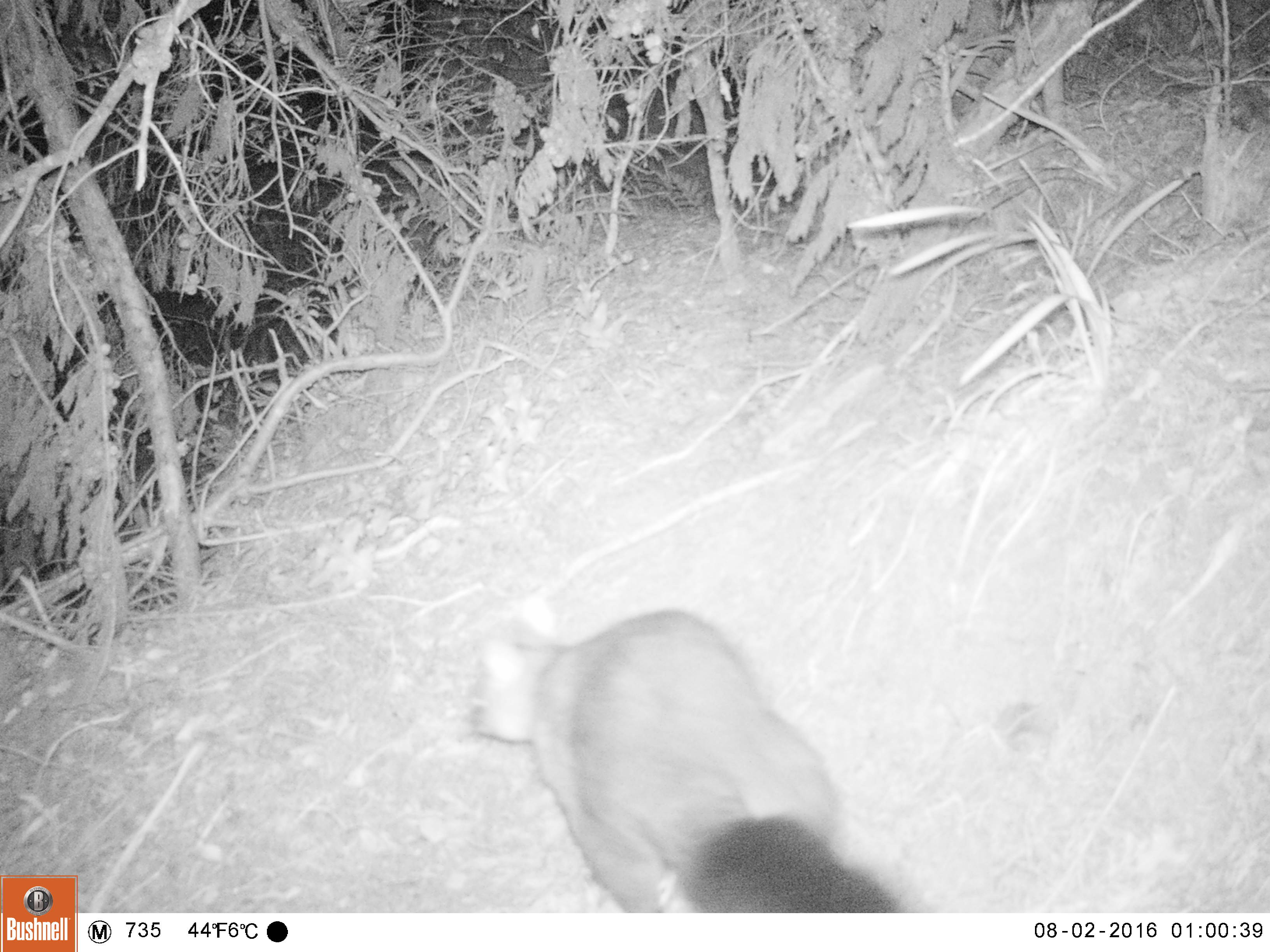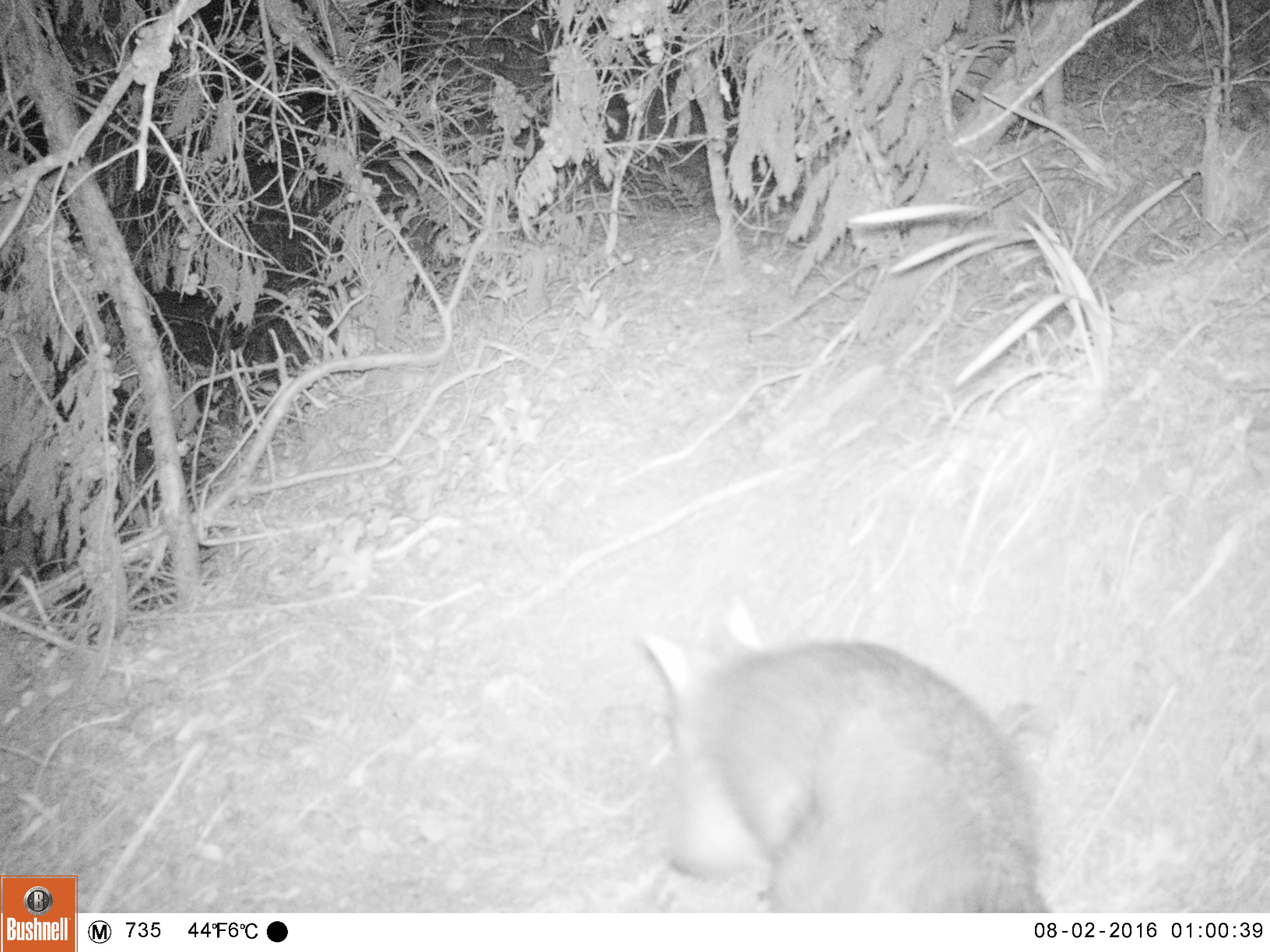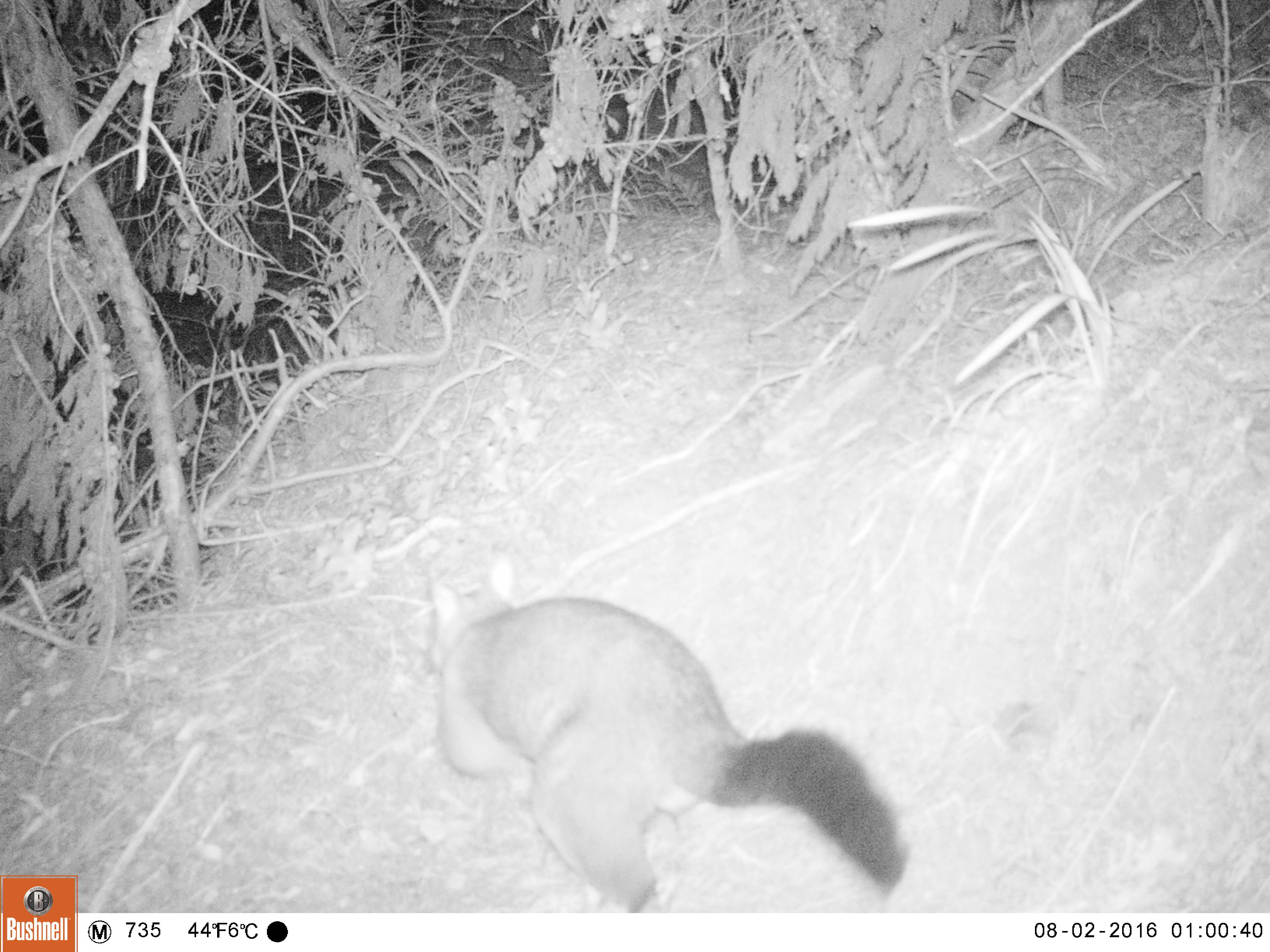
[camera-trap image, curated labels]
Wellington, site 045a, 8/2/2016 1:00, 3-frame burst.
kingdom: Animalia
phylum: Chordata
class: Mammalia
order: Didelphimorphia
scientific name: Didelphimorphia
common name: possum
Possum (Didelphimorphia).